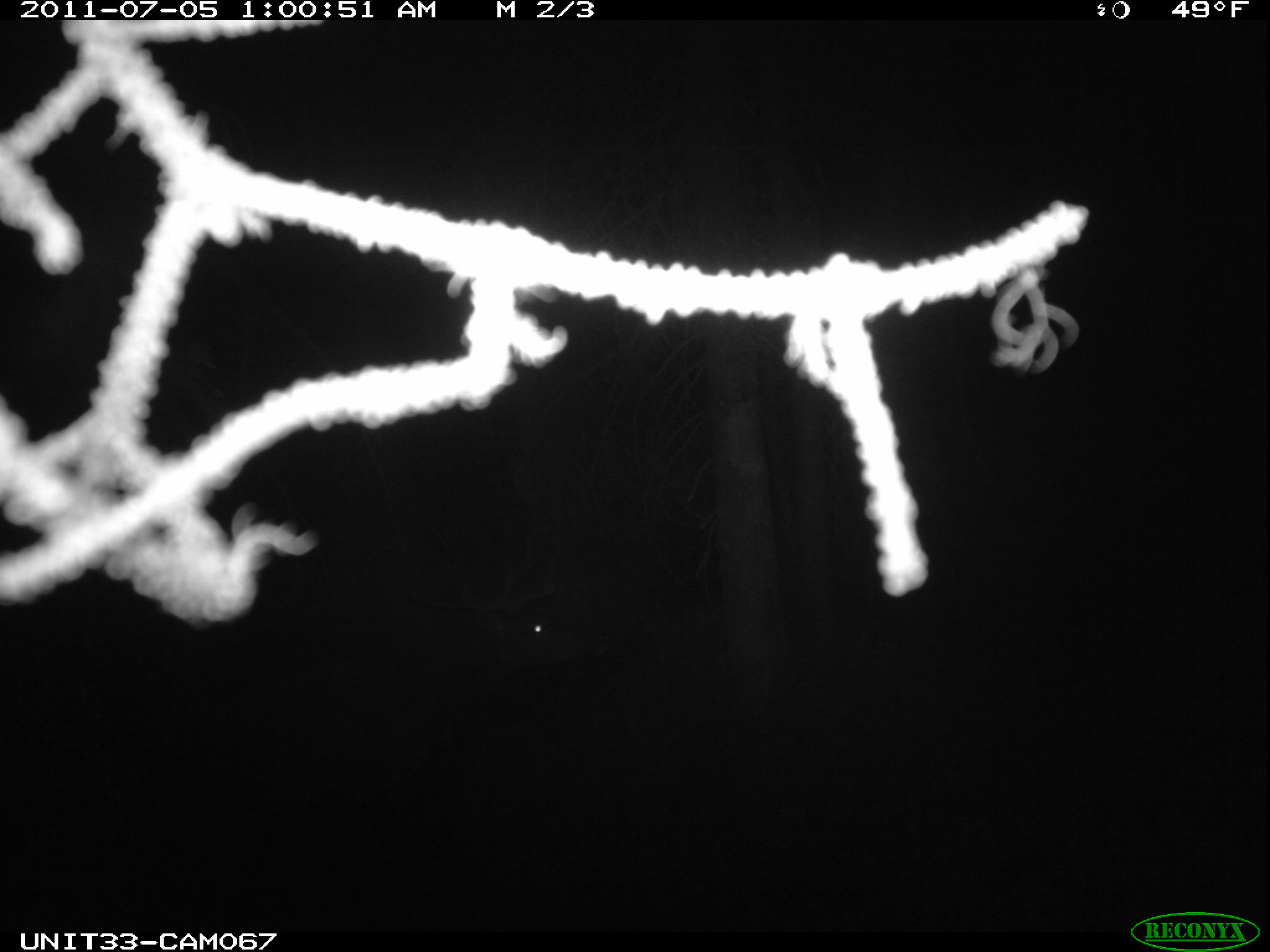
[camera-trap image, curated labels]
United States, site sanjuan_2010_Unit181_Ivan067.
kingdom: Animalia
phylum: Chordata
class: Mammalia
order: Artiodactyla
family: Cervidae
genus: Cervus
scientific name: Cervus elaphus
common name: red deer